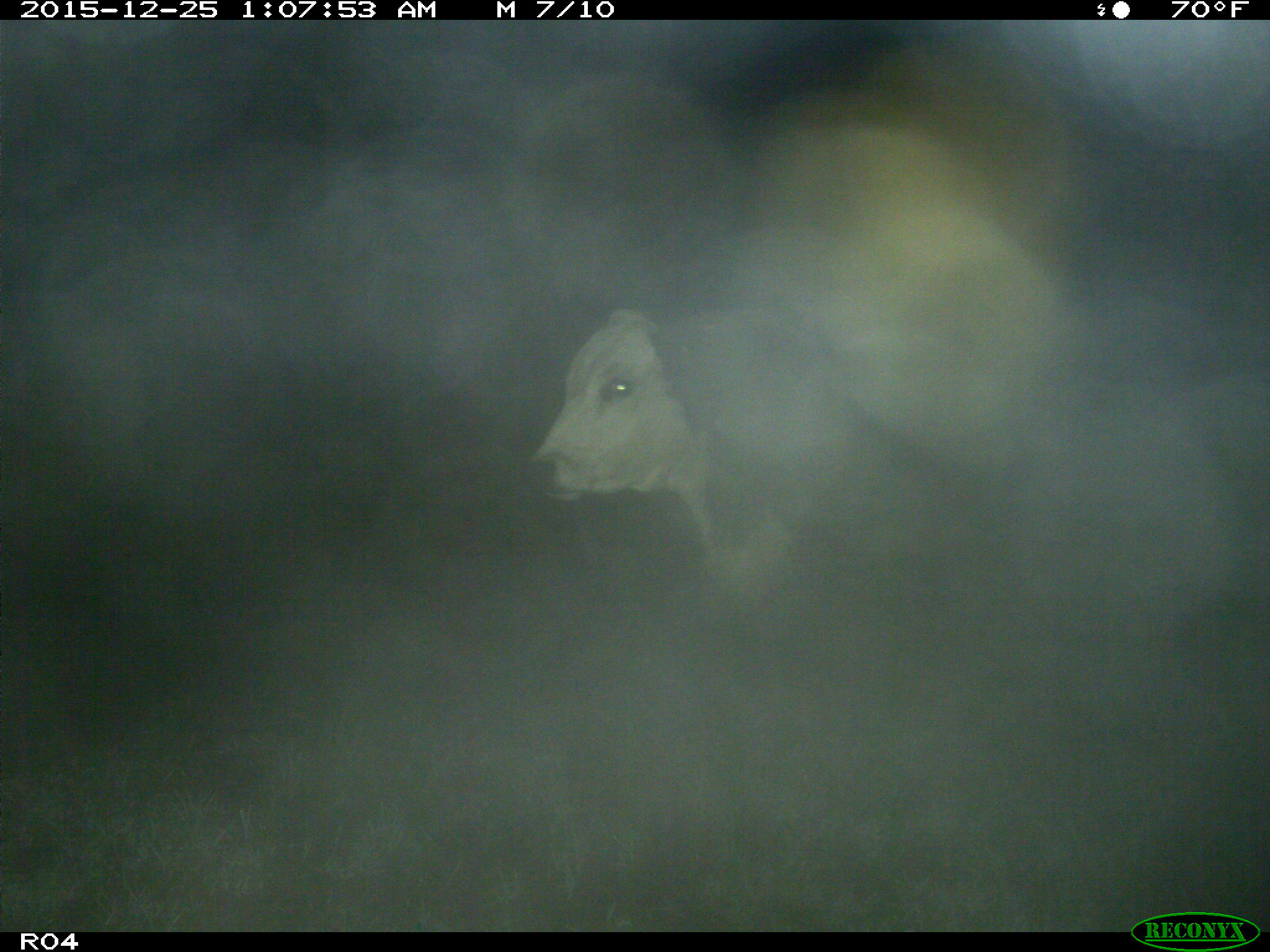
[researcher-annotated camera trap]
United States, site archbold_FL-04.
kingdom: Animalia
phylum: Chordata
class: Mammalia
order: Artiodactyla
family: Bovidae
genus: Bos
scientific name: Bos taurus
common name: domestic cow